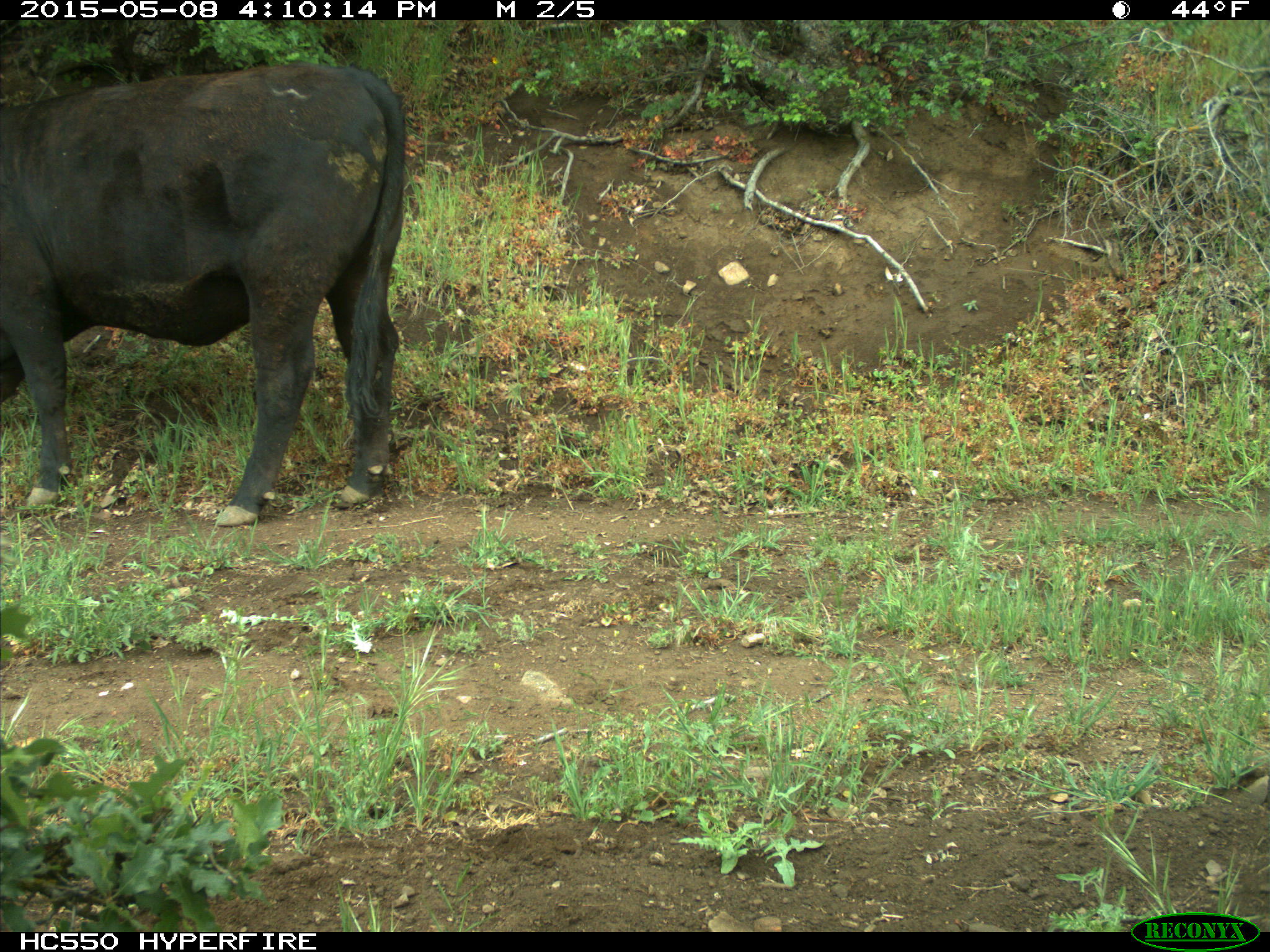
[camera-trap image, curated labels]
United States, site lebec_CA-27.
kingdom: Animalia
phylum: Chordata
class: Mammalia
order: Artiodactyla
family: Bovidae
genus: Bos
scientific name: Bos taurus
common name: domestic cow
Bos taurus (domestic cow).